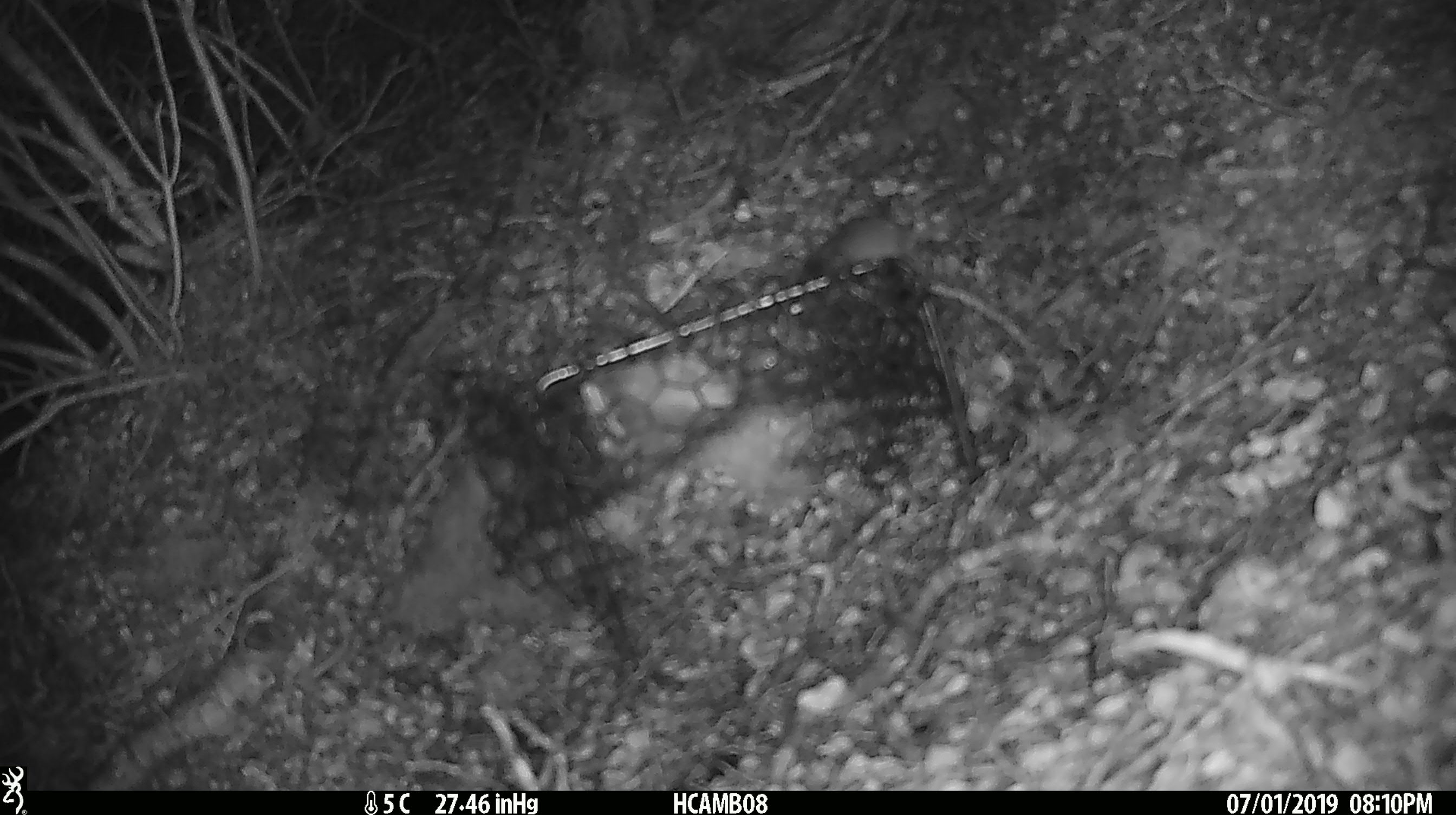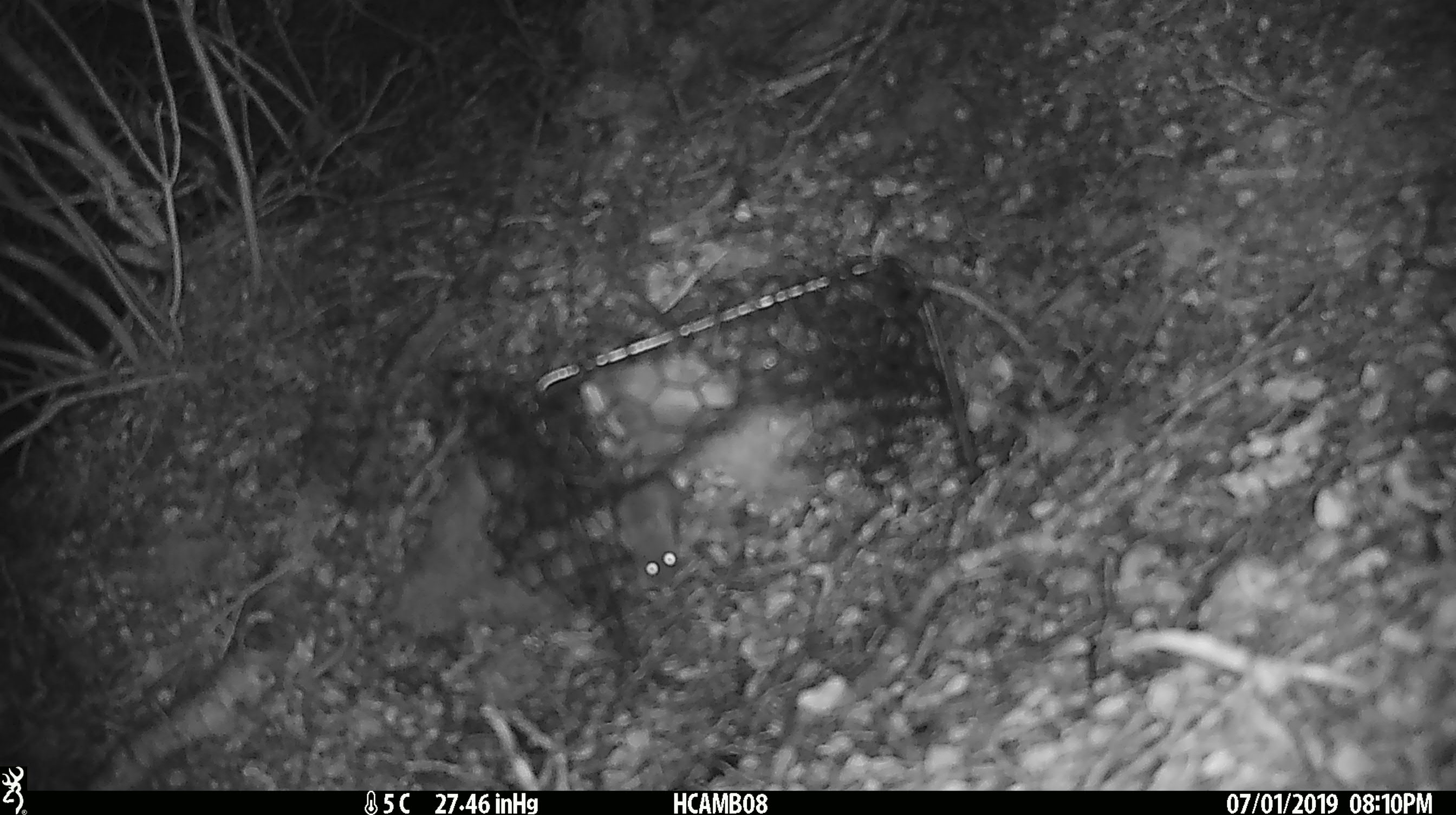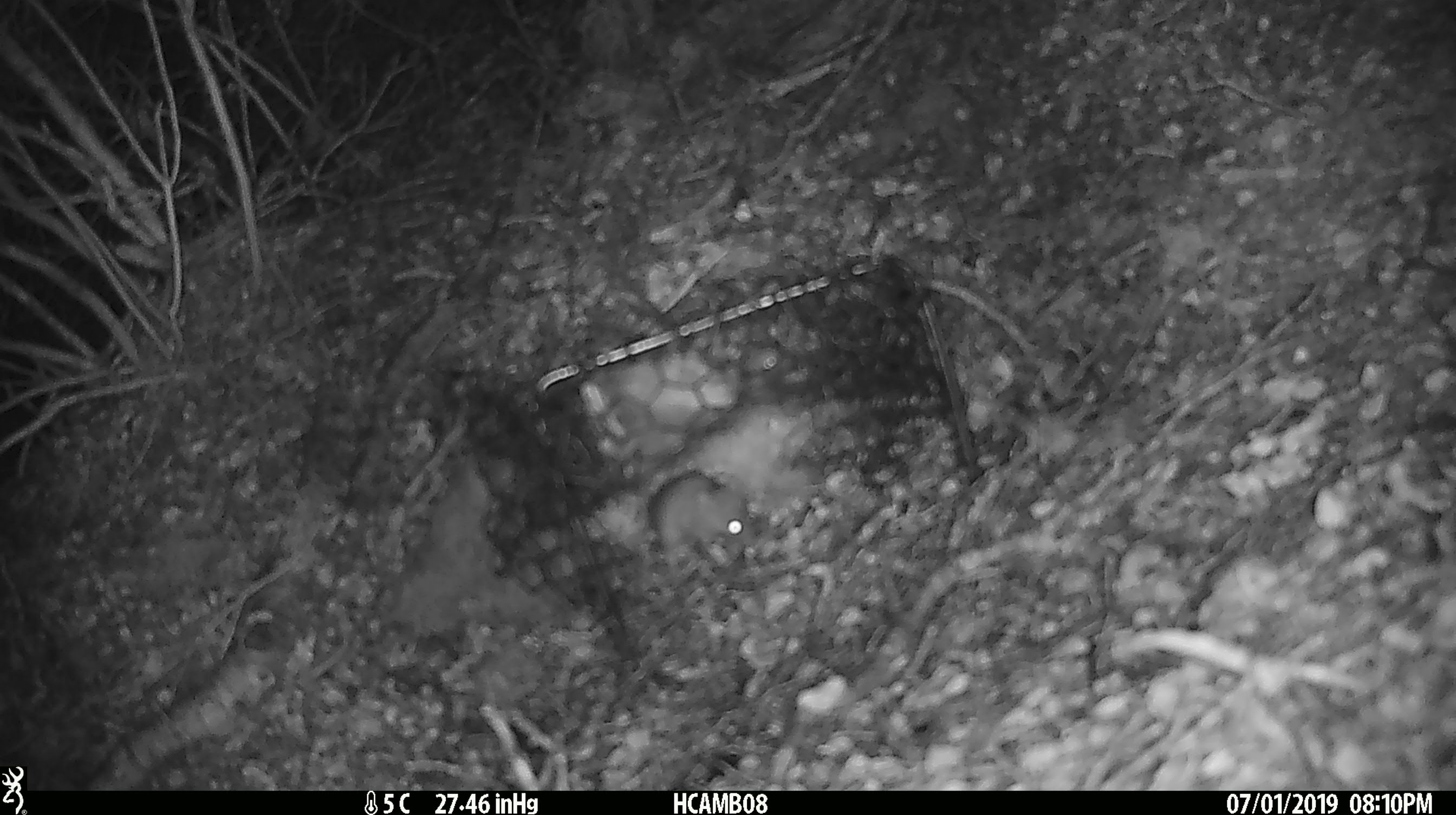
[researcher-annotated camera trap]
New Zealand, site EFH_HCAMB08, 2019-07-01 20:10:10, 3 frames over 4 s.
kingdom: Animalia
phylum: Chordata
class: Mammalia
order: Rodentia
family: Muridae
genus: Mus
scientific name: Mus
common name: mouse